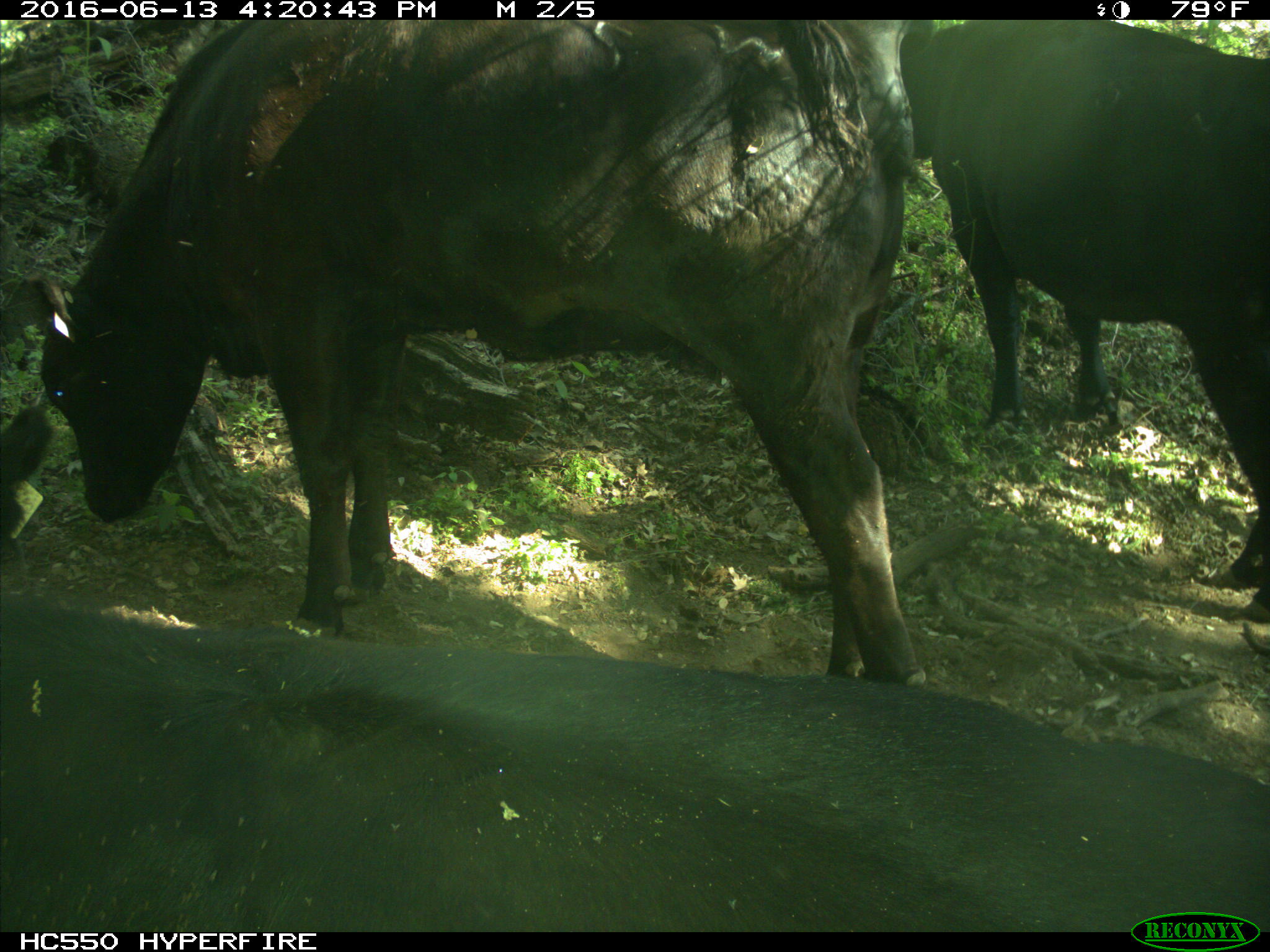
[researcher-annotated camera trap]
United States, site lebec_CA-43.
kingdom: Animalia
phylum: Chordata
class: Mammalia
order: Artiodactyla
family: Bovidae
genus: Bos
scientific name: Bos taurus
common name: domestic cow